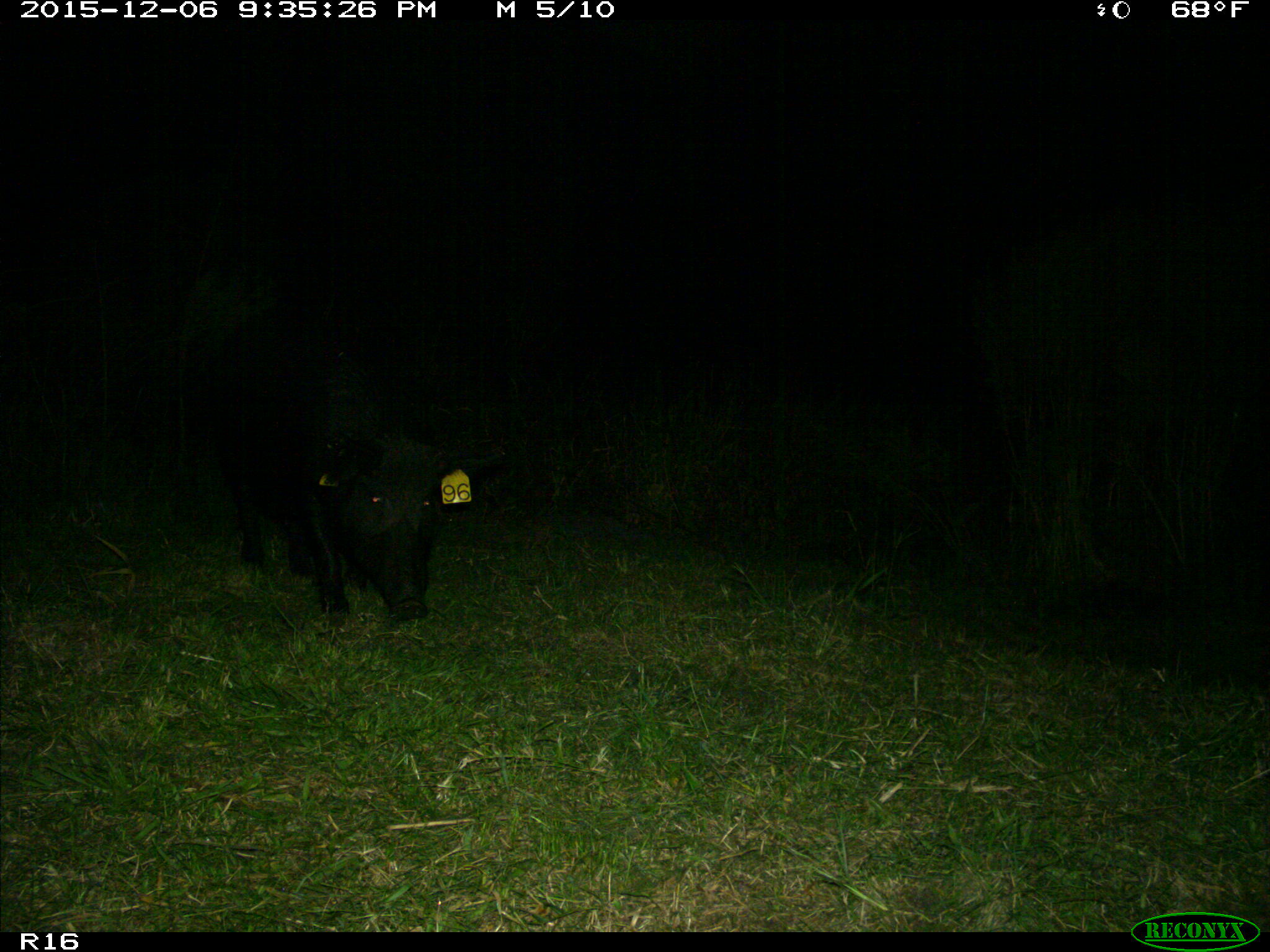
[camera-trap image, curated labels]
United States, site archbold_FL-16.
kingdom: Animalia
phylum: Chordata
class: Mammalia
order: Artiodactyla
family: Suidae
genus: Sus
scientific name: Sus scrofa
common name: wild boar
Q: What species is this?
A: Sus scrofa (wild boar).